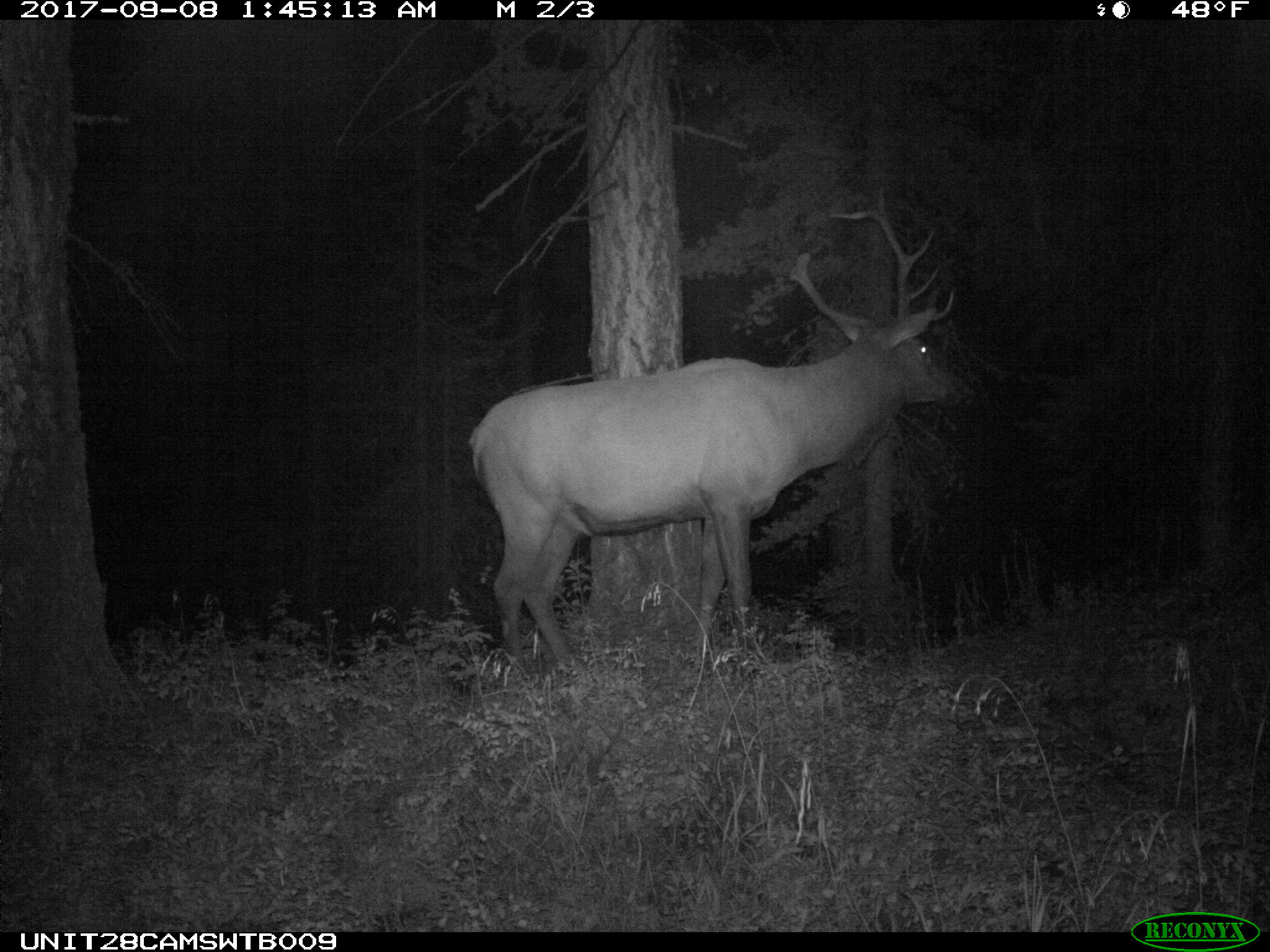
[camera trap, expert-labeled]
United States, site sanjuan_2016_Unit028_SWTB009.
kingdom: Animalia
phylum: Chordata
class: Mammalia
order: Artiodactyla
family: Cervidae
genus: Cervus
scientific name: Cervus elaphus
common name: red deer